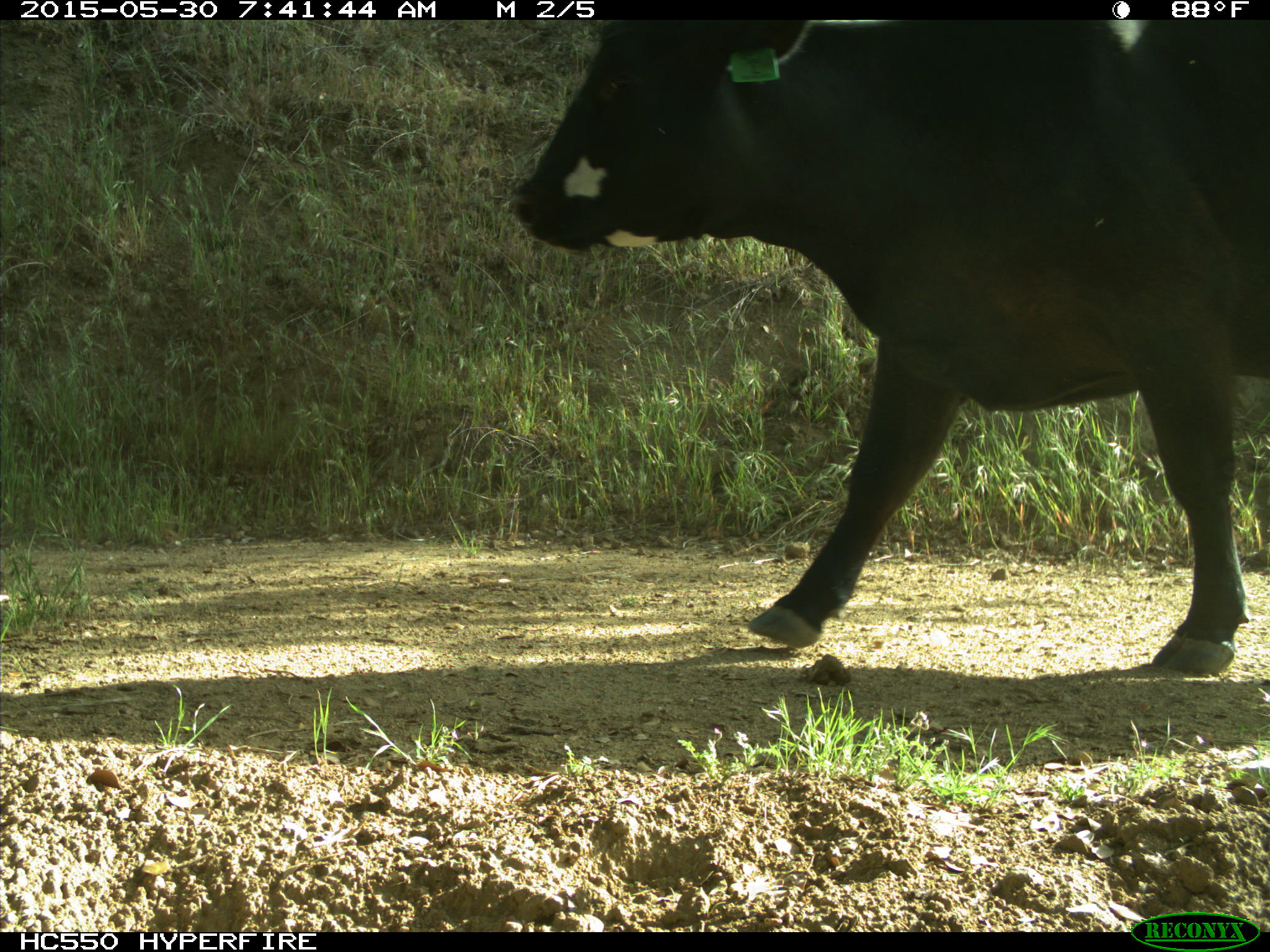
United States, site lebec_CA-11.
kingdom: Animalia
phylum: Chordata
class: Mammalia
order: Artiodactyla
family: Bovidae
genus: Bos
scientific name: Bos taurus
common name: domestic cow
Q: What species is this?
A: Bos taurus (domestic cow).